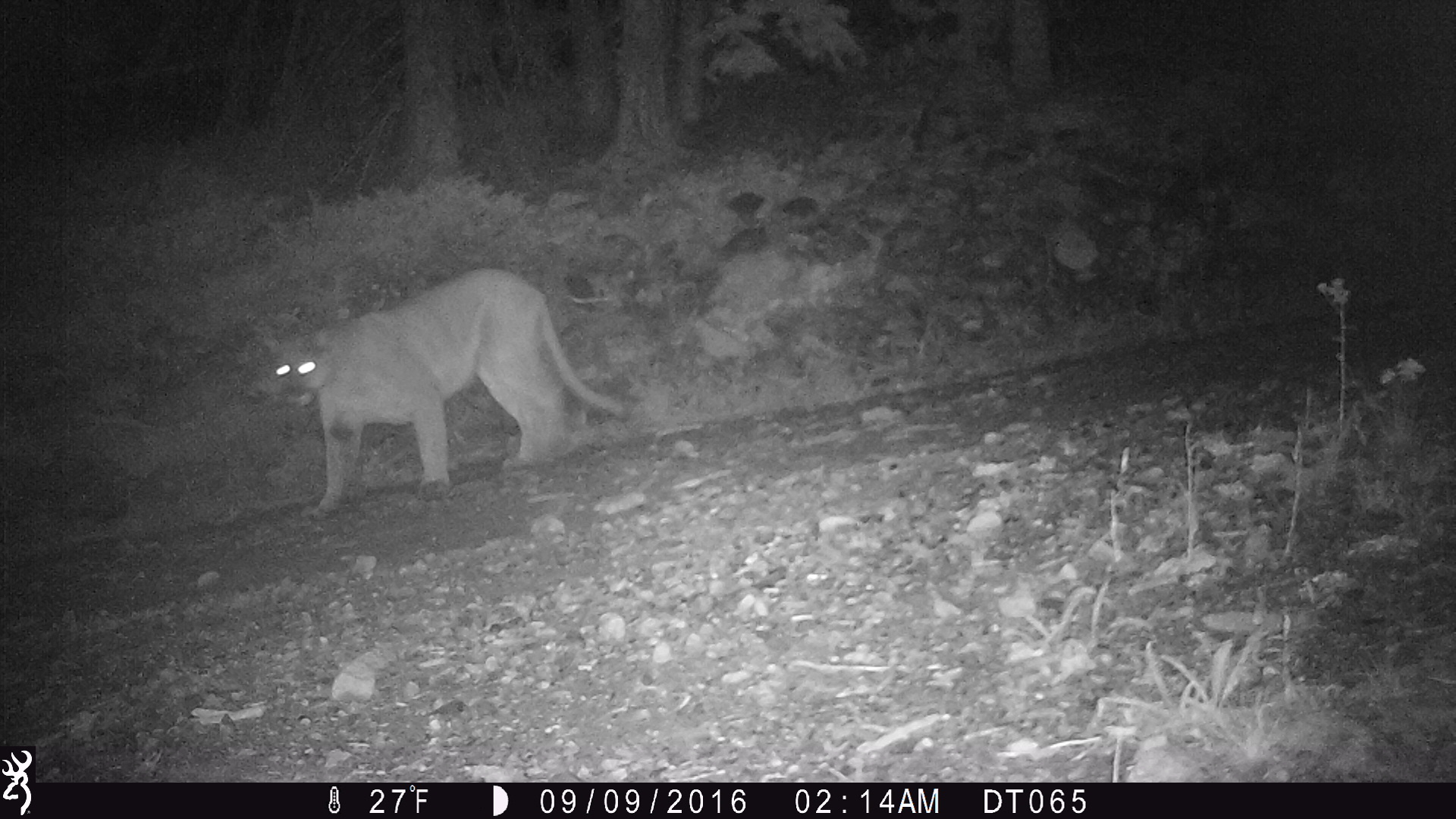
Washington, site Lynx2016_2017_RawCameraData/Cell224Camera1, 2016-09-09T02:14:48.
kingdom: Animalia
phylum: Chordata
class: Mammalia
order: Carnivora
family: Felidae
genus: Puma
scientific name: Puma concolor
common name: mountain lion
Puma concolor (mountain lion). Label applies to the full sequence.